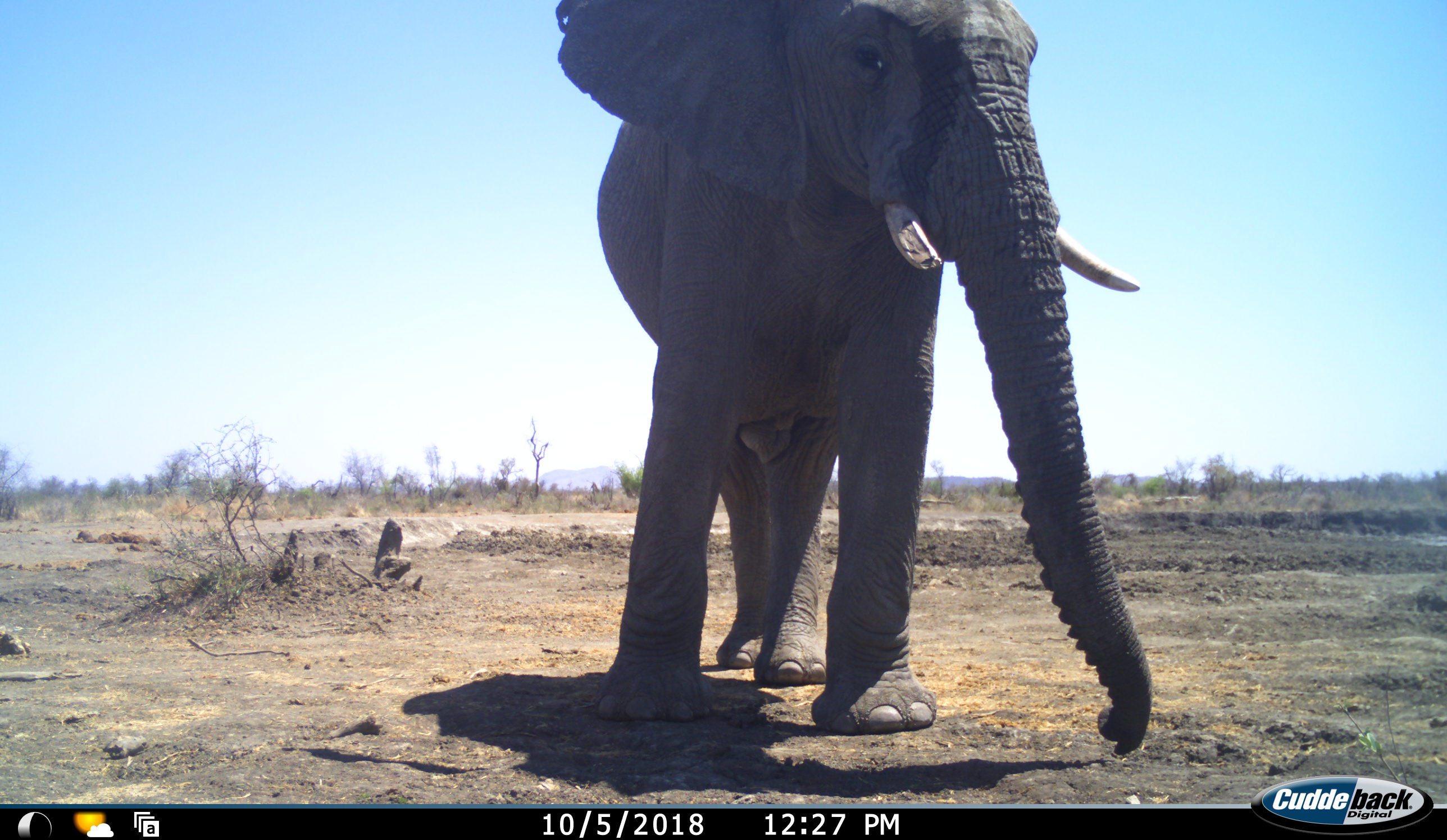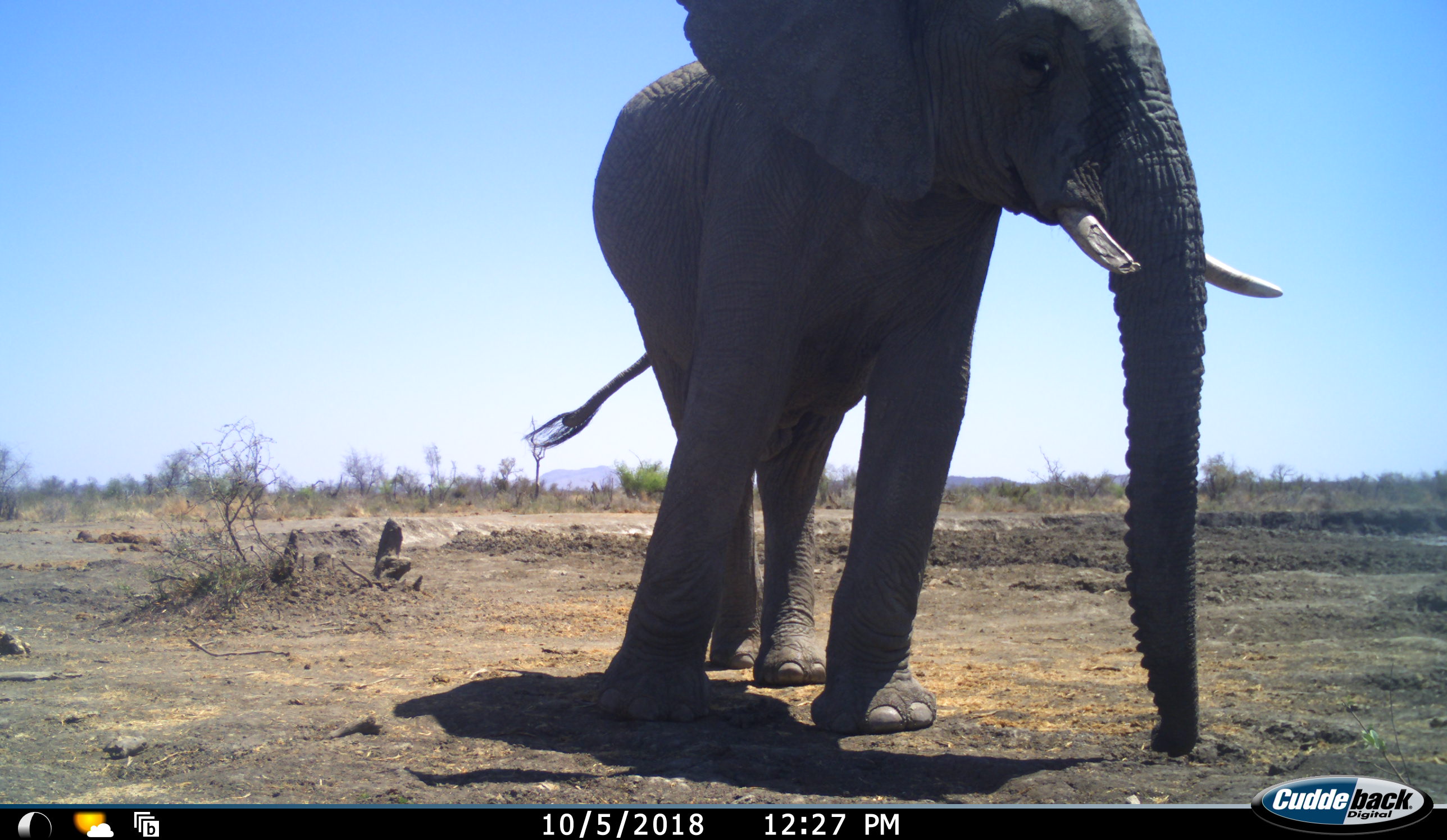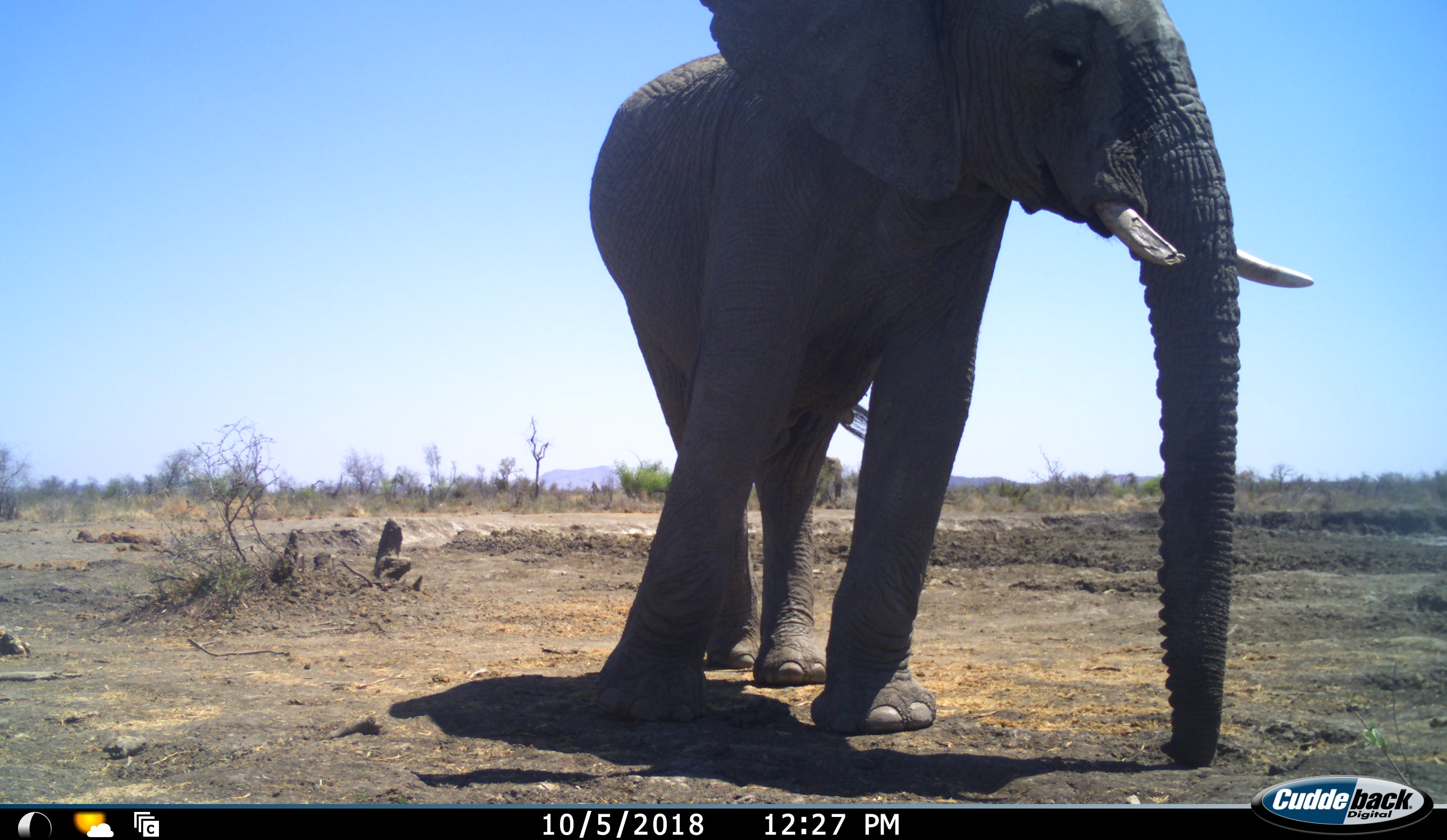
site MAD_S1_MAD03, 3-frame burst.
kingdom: Animalia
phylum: Chordata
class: Mammalia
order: Proboscidea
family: Elephantidae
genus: Loxodonta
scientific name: Loxodonta africana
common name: african bush elephant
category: elephant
Elephant (african bush elephant) (Loxodonta africana), count 1. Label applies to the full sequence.